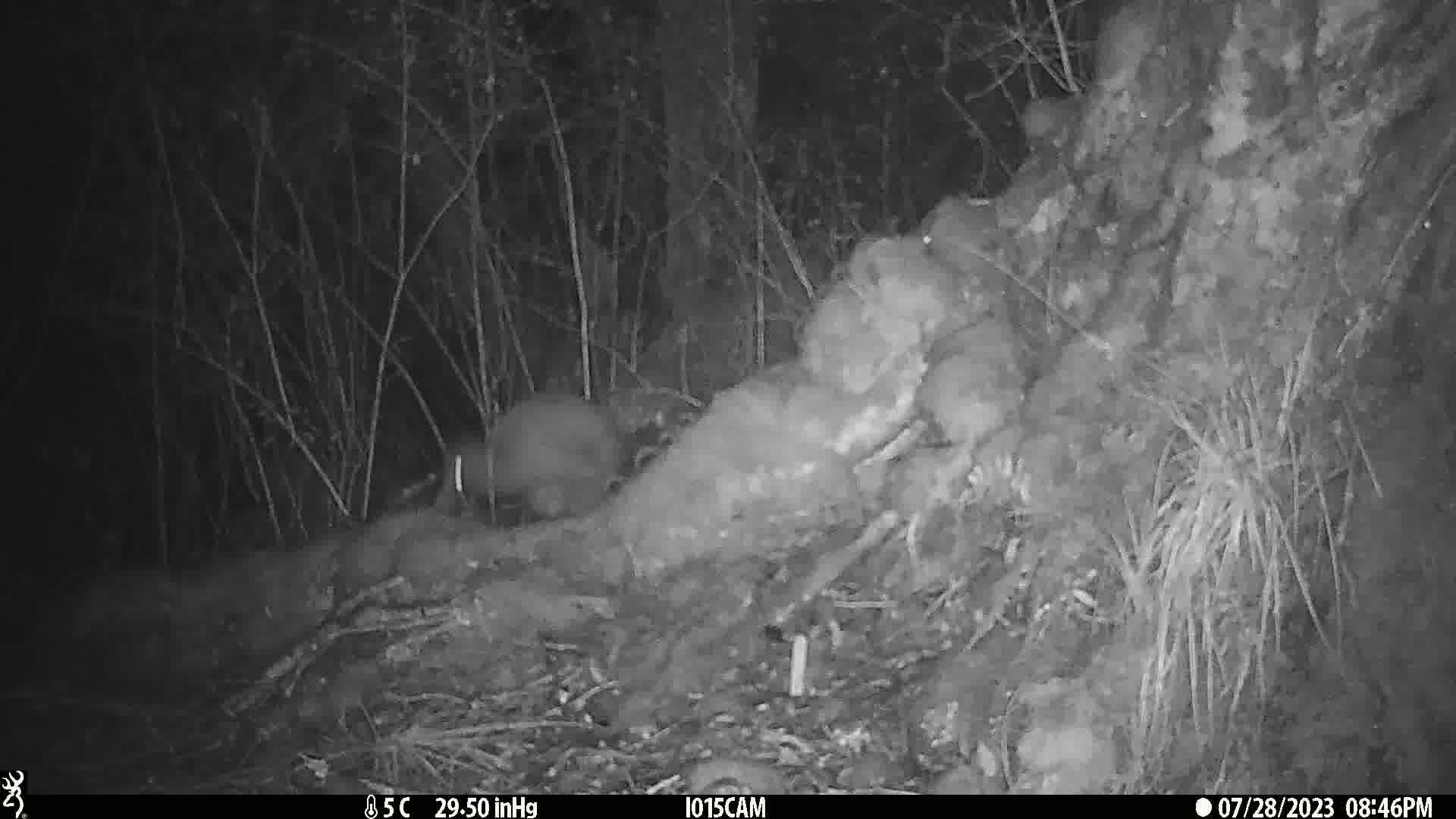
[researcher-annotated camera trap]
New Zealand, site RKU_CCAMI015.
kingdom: Animalia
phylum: Chordata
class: Aves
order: Apterygiformes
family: Apterygidae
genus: Apteryx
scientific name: Apteryx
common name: kiwi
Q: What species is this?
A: Kiwi (Apteryx).